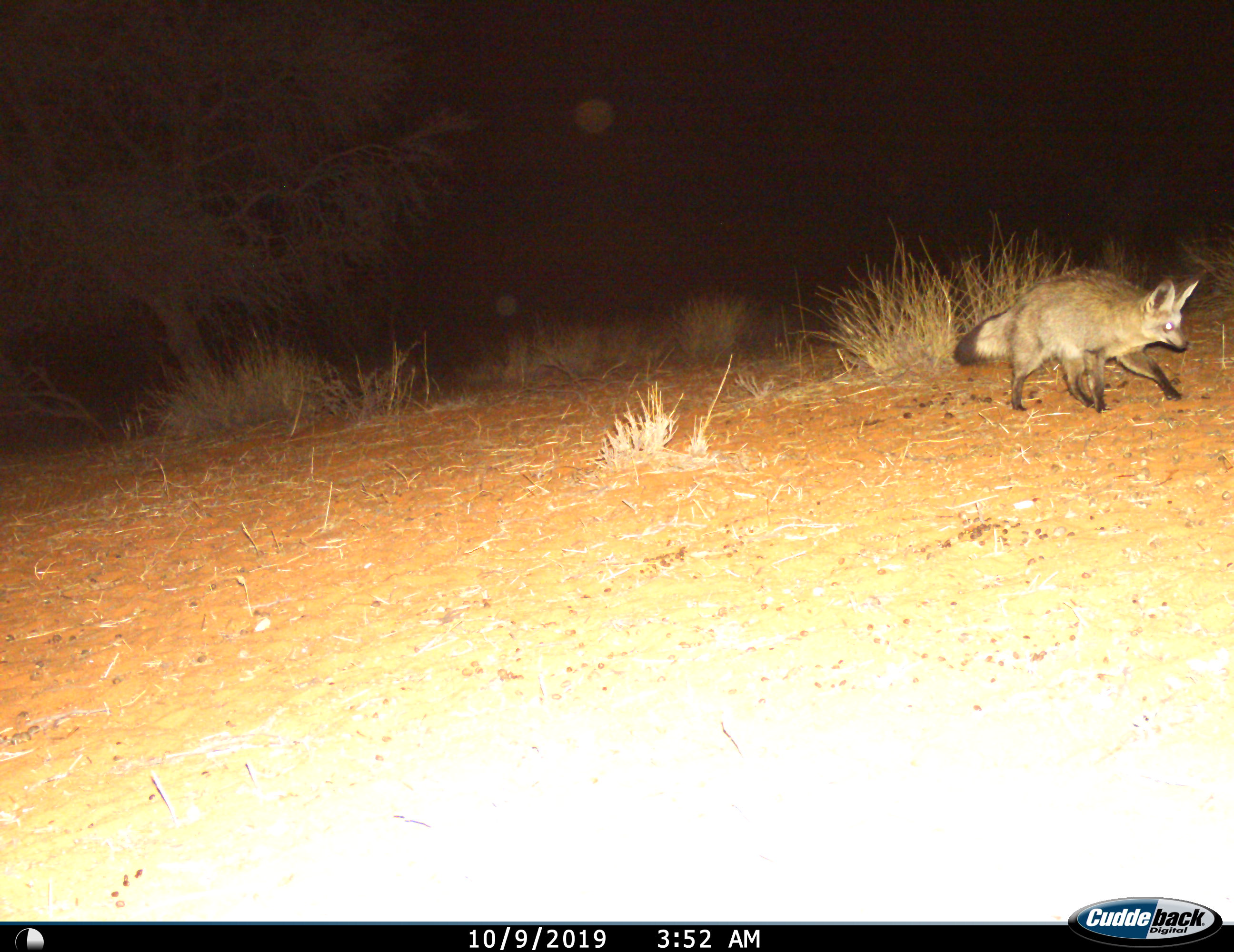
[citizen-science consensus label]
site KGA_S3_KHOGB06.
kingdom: Animalia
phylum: Chordata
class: Mammalia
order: Carnivora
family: Canidae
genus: Otocyon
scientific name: Otocyon megalotis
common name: bat-eared fox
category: foxbateared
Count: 1.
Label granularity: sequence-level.